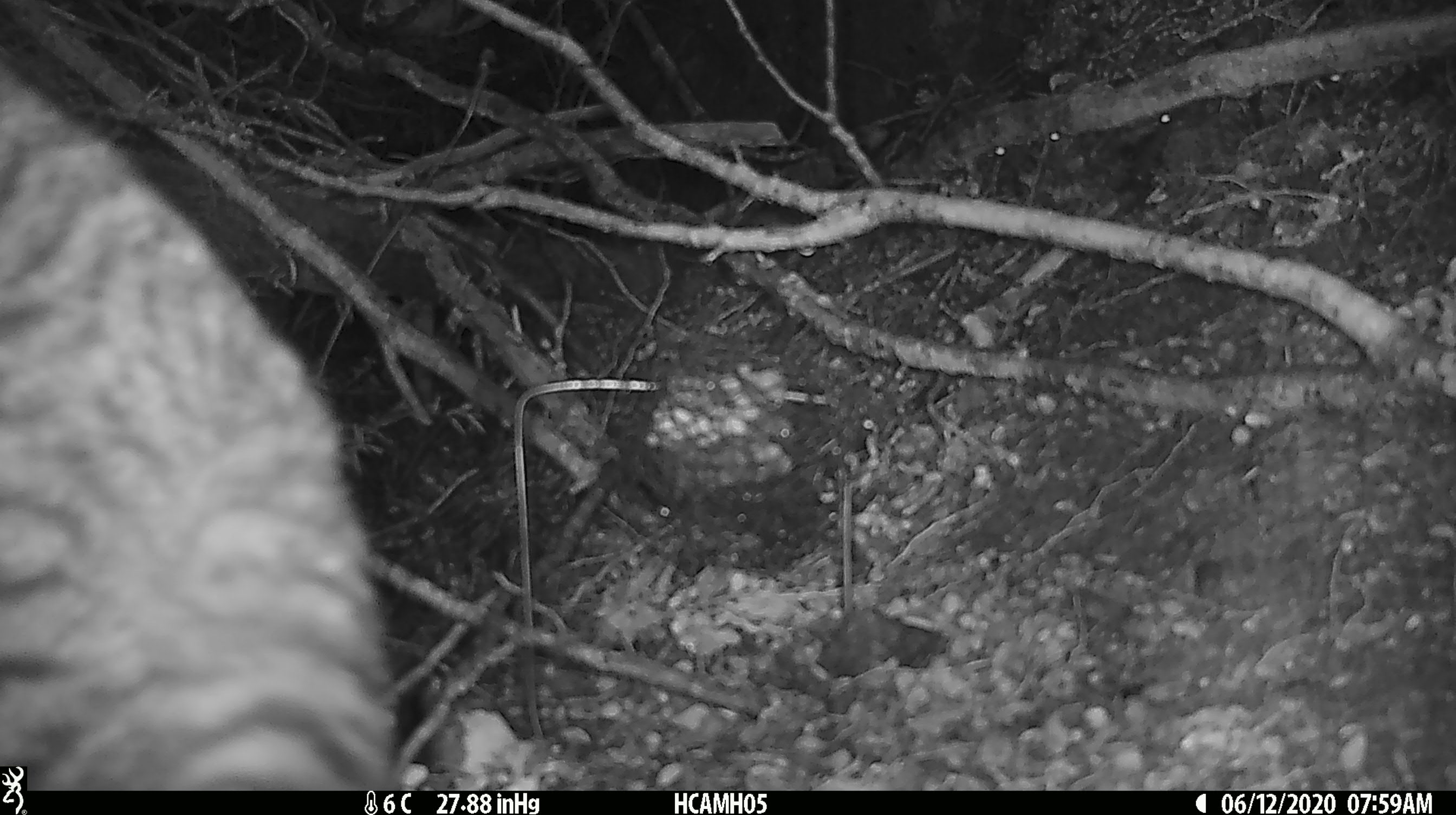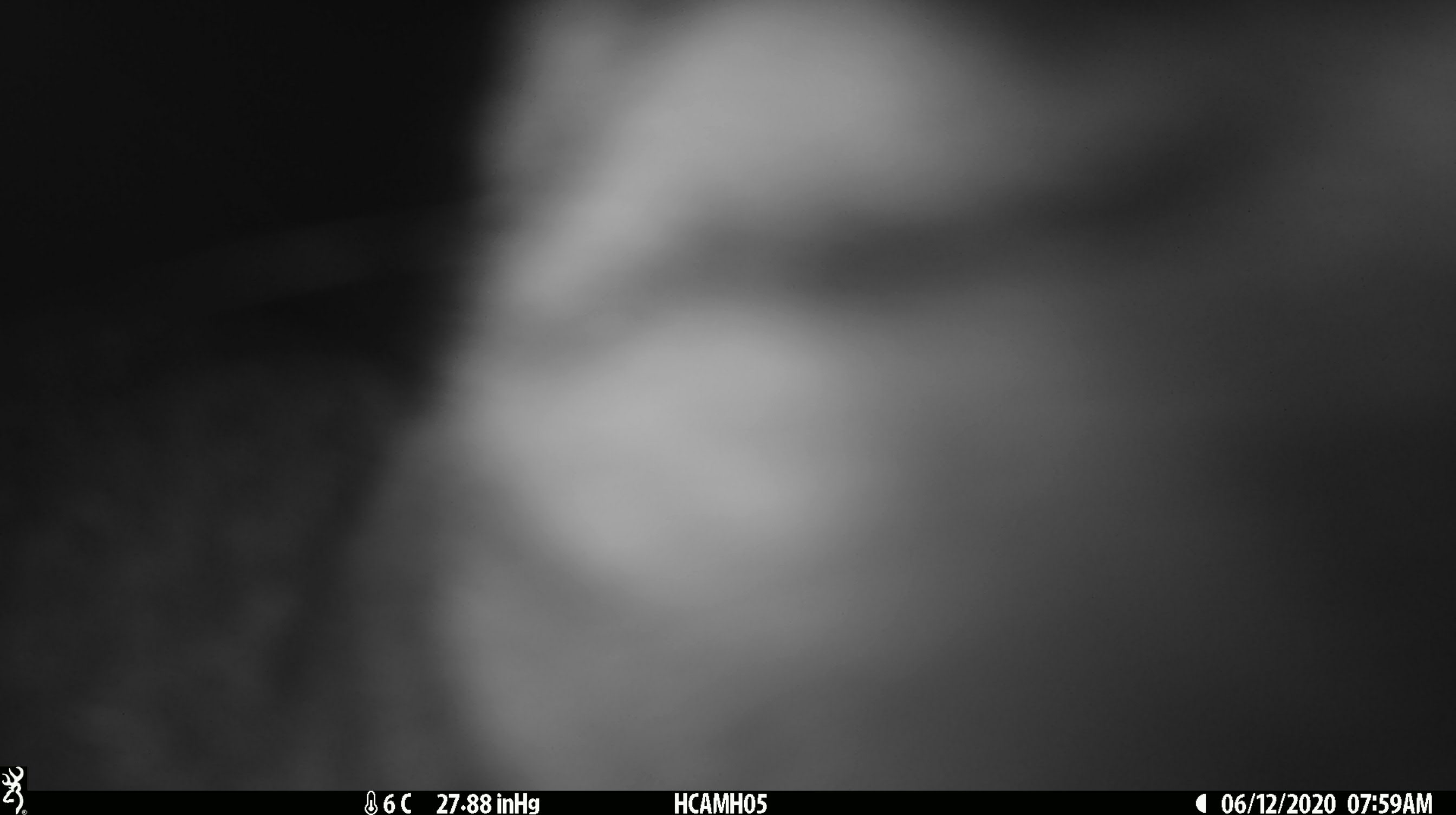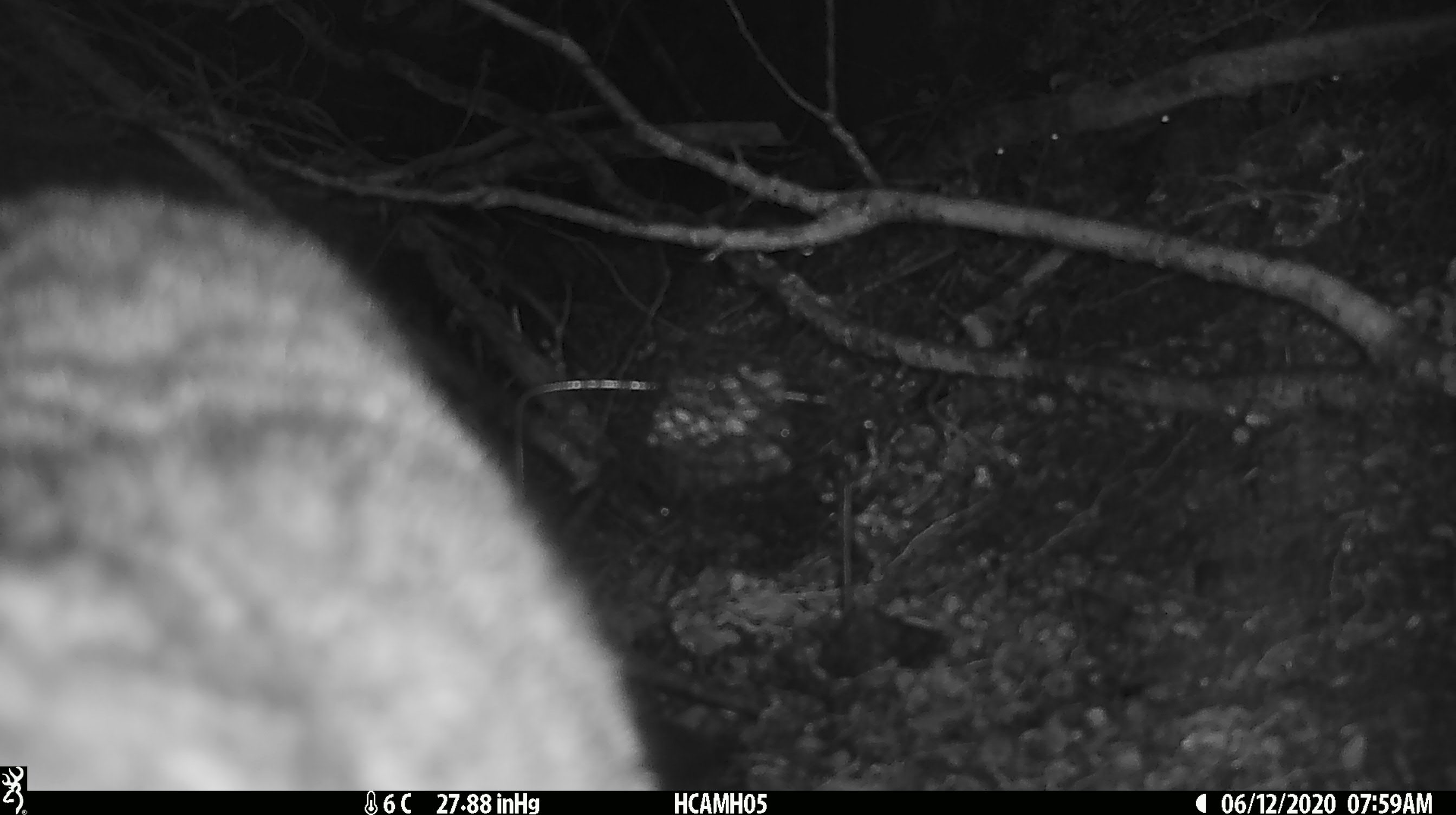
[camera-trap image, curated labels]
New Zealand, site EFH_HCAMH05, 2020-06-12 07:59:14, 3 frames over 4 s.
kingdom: Animalia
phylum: Chordata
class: Mammalia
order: Carnivora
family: Felidae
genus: Felis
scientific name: Felis catus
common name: domestic cat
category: cat